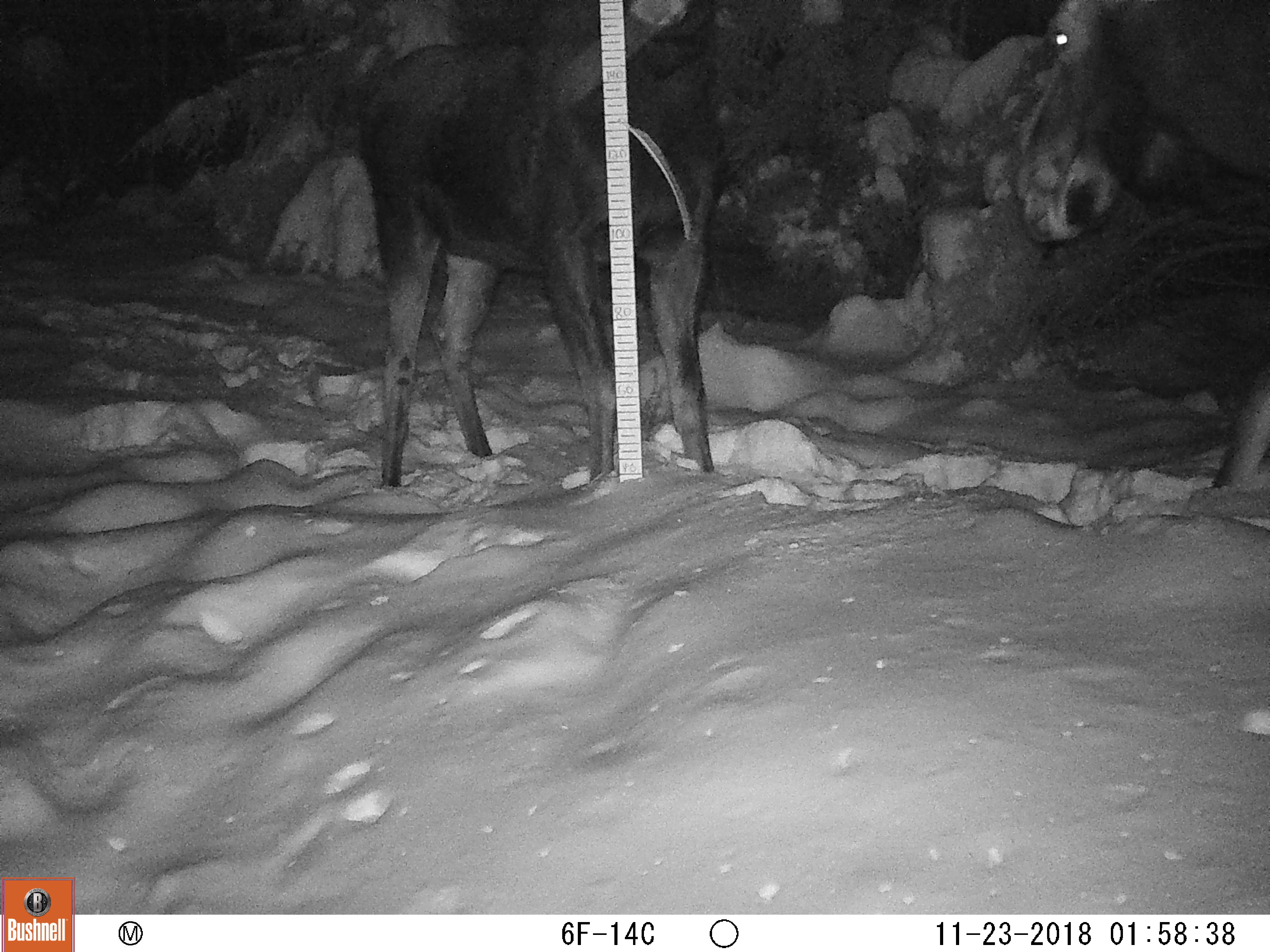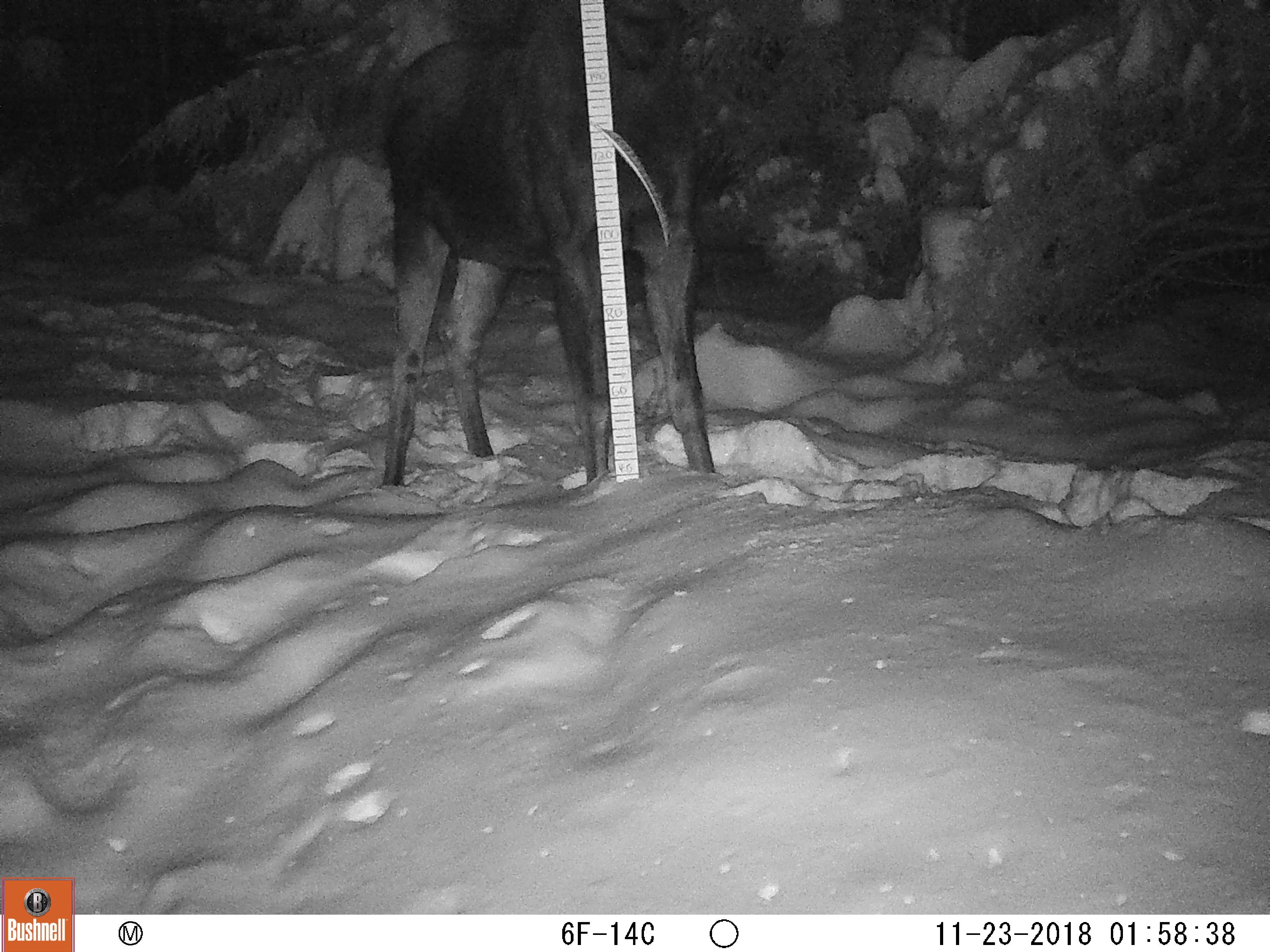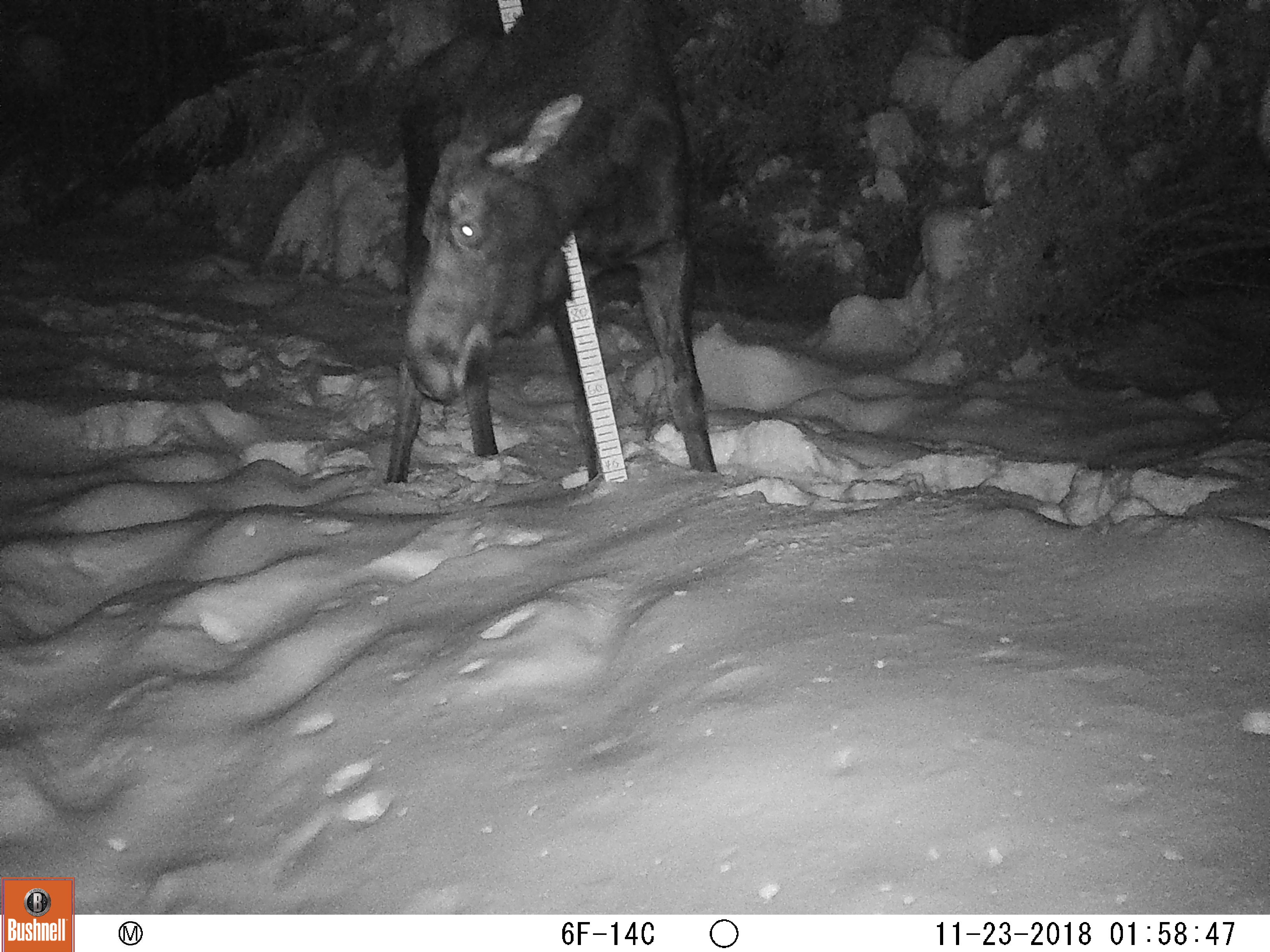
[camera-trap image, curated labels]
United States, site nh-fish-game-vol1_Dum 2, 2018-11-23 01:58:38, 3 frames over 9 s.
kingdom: Animalia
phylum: Chordata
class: Mammalia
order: Artiodactyla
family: Cervidae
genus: Alces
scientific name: Alces alces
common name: moose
Moose (Alces alces).